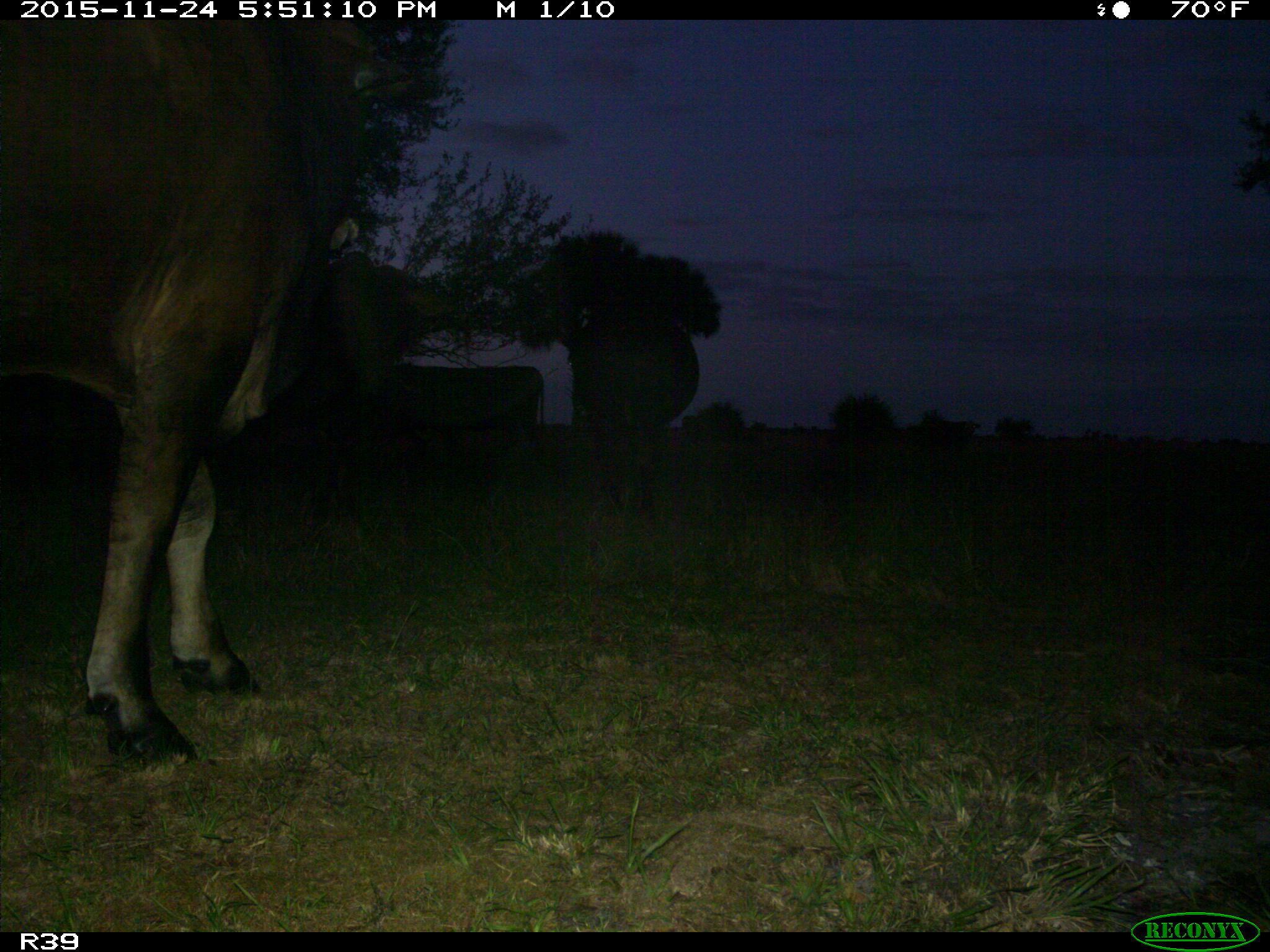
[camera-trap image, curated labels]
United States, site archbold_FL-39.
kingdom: Animalia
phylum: Chordata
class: Mammalia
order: Artiodactyla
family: Bovidae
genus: Bos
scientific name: Bos taurus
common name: domestic cow